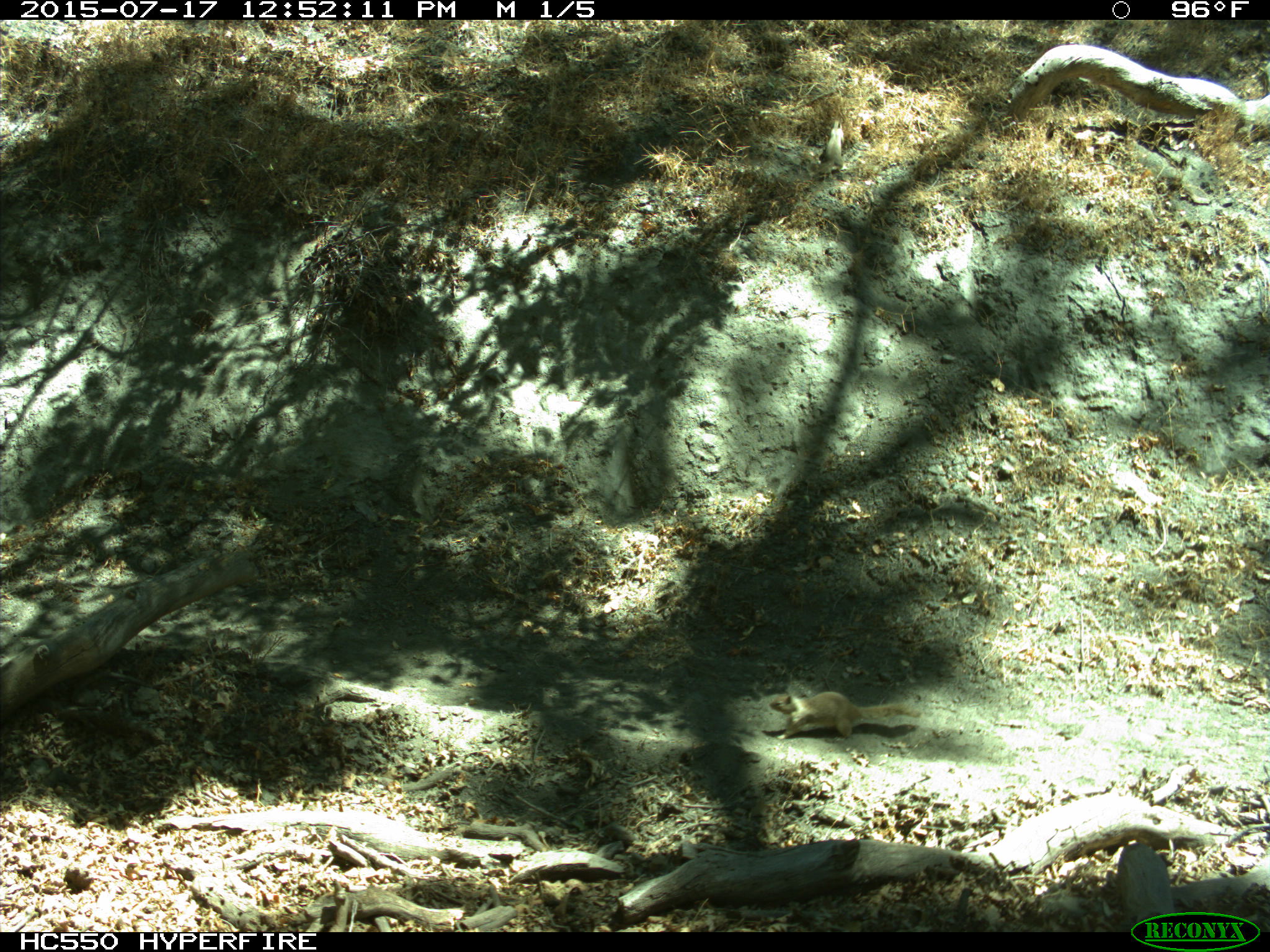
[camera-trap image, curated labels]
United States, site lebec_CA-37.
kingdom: Animalia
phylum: Chordata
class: Mammalia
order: Rodentia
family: Sciuridae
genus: Otospermophilus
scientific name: Otospermophilus beecheyi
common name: california ground squirrel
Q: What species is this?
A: Otospermophilus beecheyi (california ground squirrel).